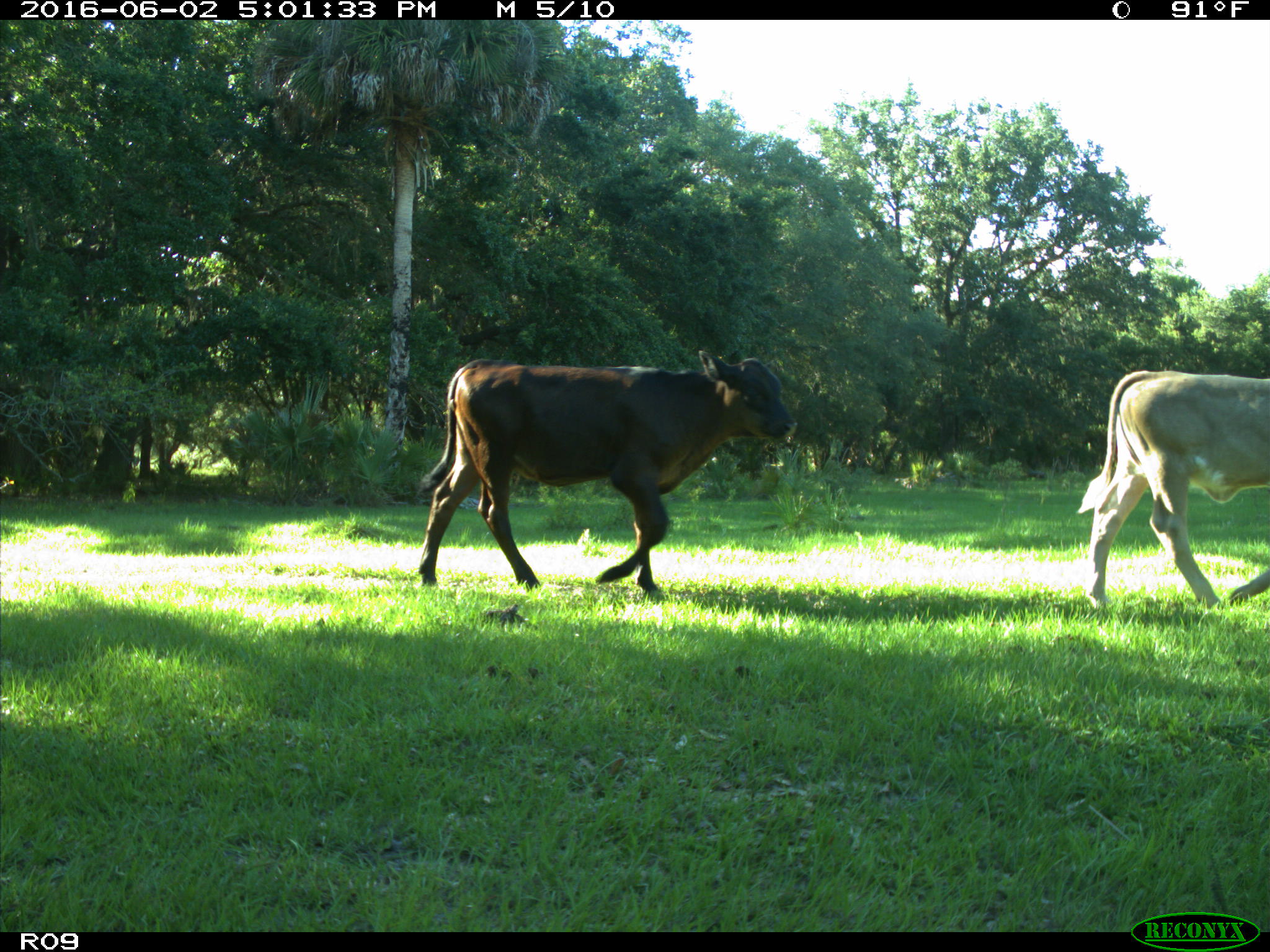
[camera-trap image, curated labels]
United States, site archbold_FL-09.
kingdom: Animalia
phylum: Chordata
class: Mammalia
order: Artiodactyla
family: Bovidae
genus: Bos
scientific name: Bos taurus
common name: domestic cow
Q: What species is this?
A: Bos taurus (domestic cow).